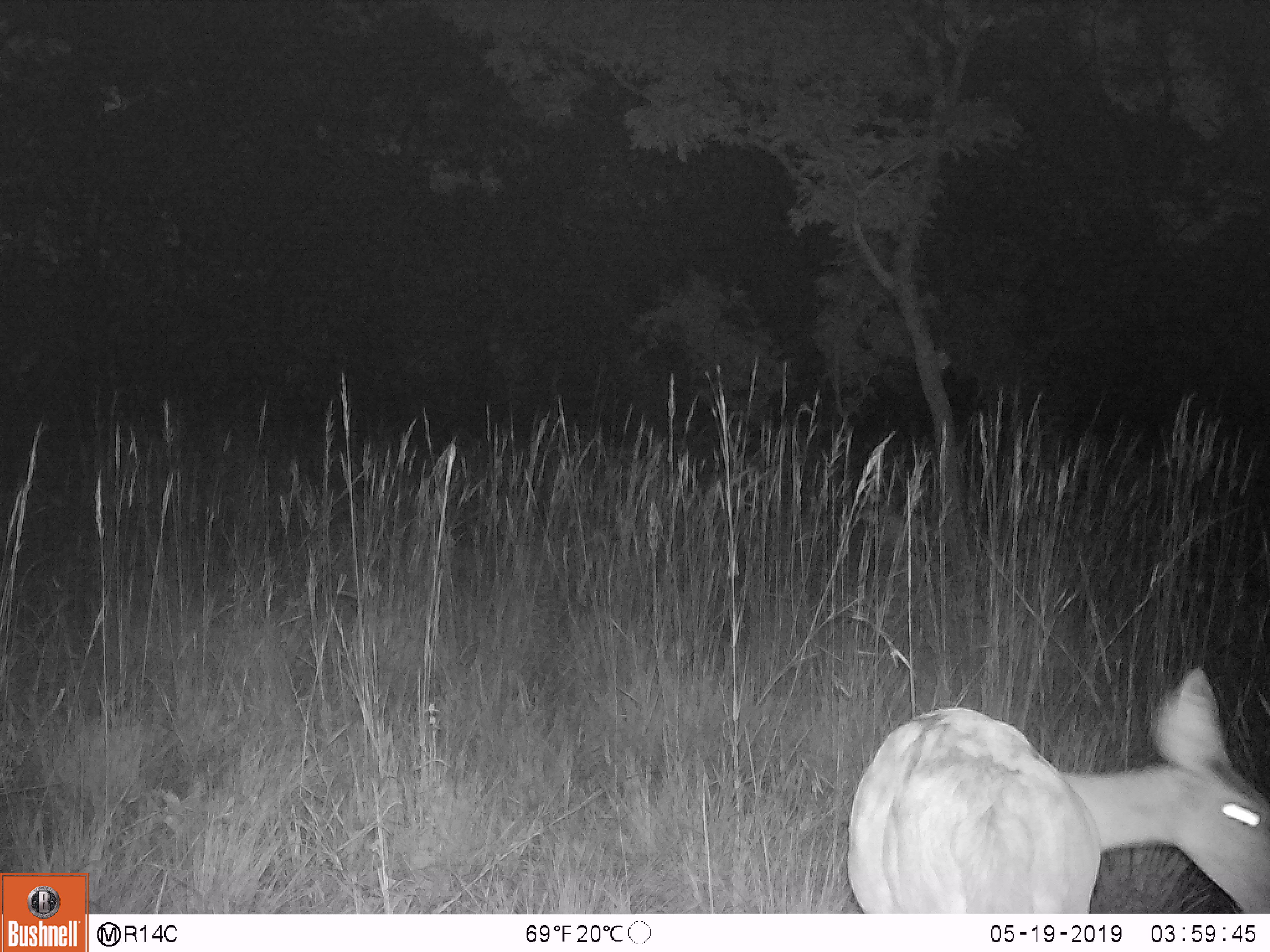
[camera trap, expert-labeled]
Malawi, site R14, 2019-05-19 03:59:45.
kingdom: Animalia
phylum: Chordata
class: Mammalia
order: Artiodactyla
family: Bovidae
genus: Redunca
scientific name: Redunca arundinum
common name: southern reedbuck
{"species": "southern reedbuck (Redunca arundinum)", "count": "1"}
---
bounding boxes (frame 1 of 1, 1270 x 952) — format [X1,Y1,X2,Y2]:
southern reedbuck: [830,652,1270,910]